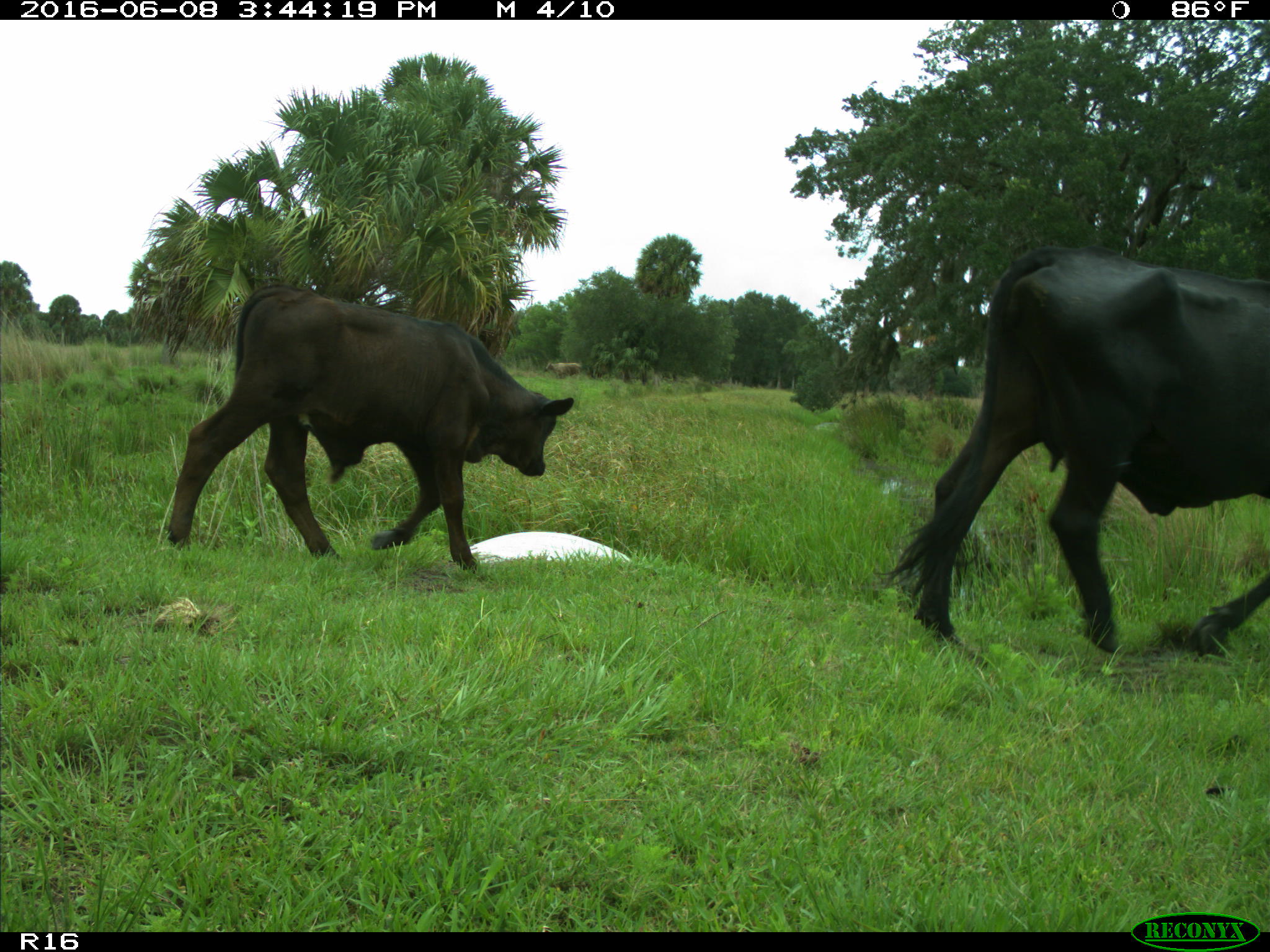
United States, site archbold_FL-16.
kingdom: Animalia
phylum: Chordata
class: Mammalia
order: Artiodactyla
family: Bovidae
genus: Bos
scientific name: Bos taurus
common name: domestic cow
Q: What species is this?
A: Bos taurus (domestic cow).